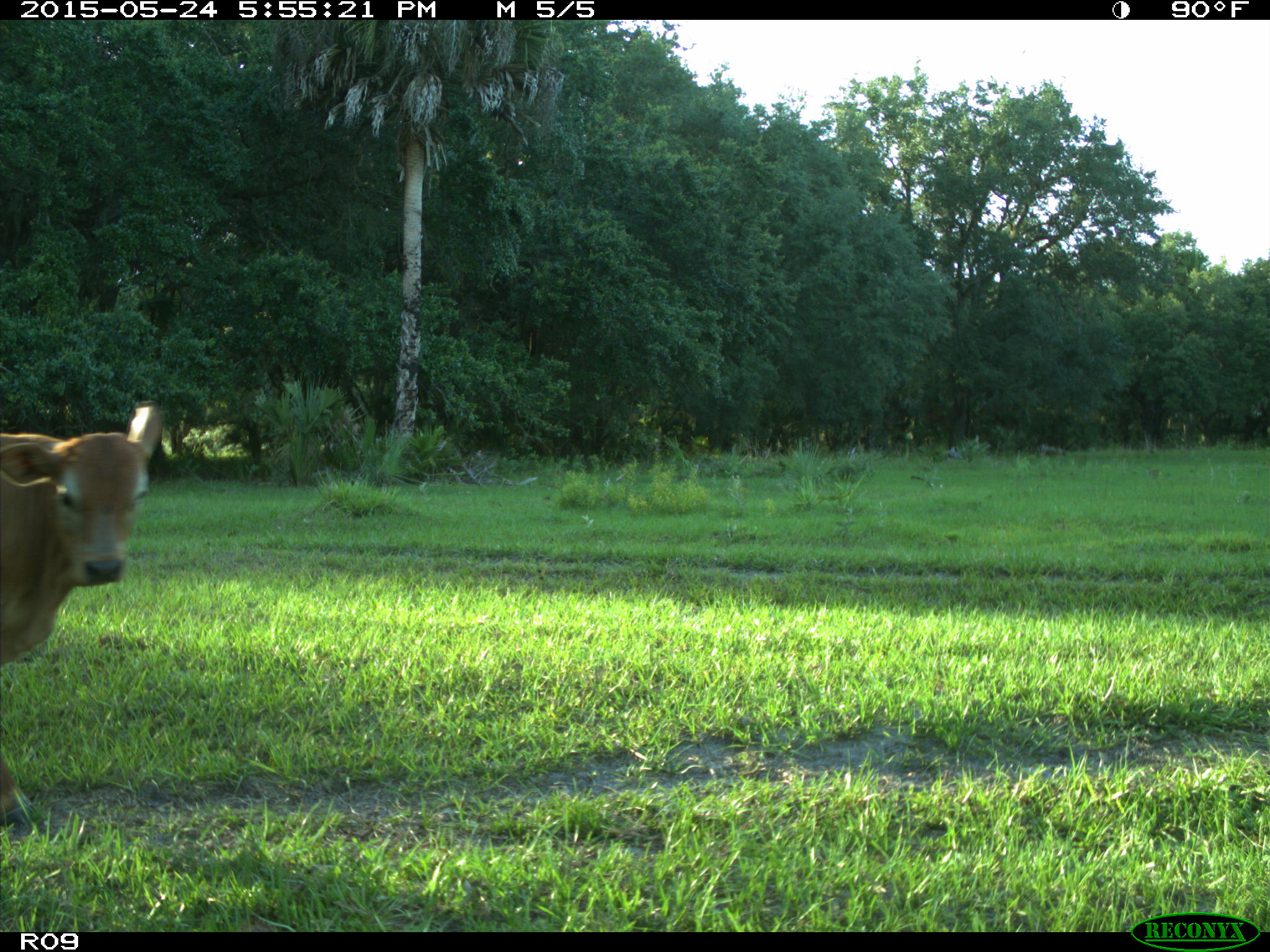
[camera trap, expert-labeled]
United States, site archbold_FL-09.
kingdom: Animalia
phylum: Chordata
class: Mammalia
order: Artiodactyla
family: Bovidae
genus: Bos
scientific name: Bos taurus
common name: domestic cow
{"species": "Bos taurus (domestic cow)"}